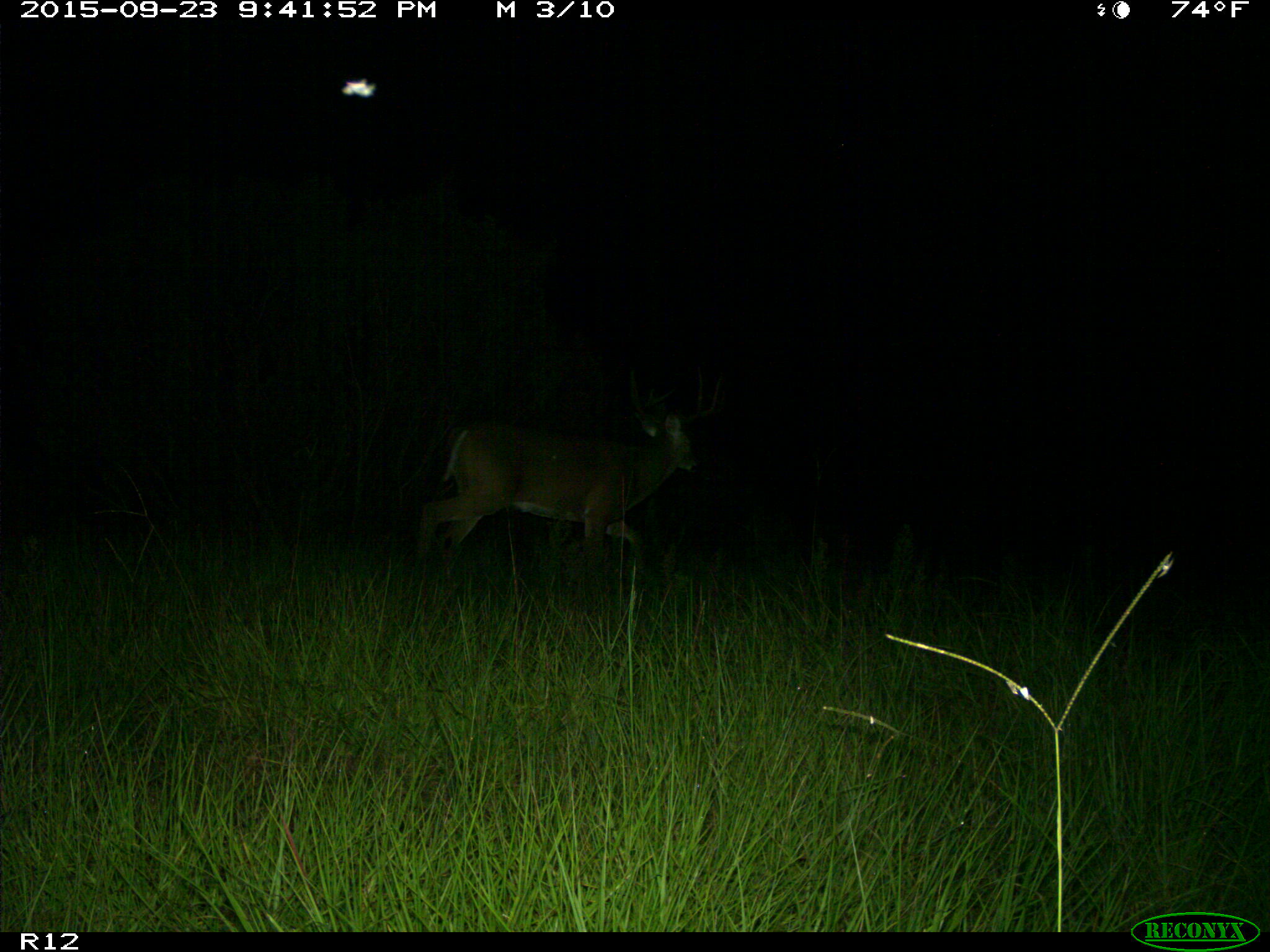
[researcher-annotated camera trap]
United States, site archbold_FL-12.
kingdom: Animalia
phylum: Chordata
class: Mammalia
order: Artiodactyla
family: Cervidae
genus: Odocoileus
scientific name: Odocoileus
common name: deer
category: unidentified deer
Unidentified deer (deer) (Odocoileus).